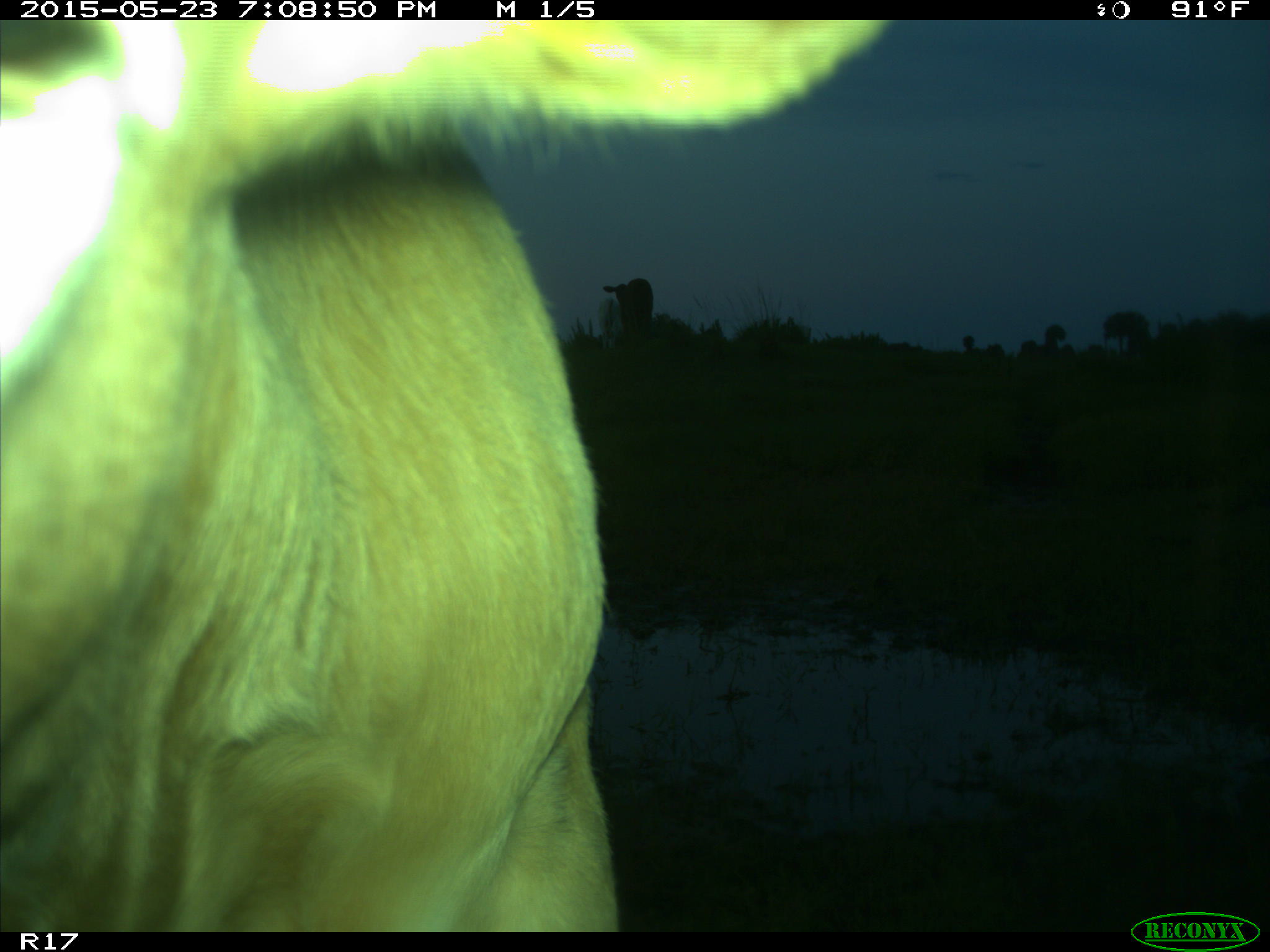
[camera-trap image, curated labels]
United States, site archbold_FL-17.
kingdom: Animalia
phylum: Chordata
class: Mammalia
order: Artiodactyla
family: Bovidae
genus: Bos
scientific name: Bos taurus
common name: domestic cow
Bos taurus (domestic cow).